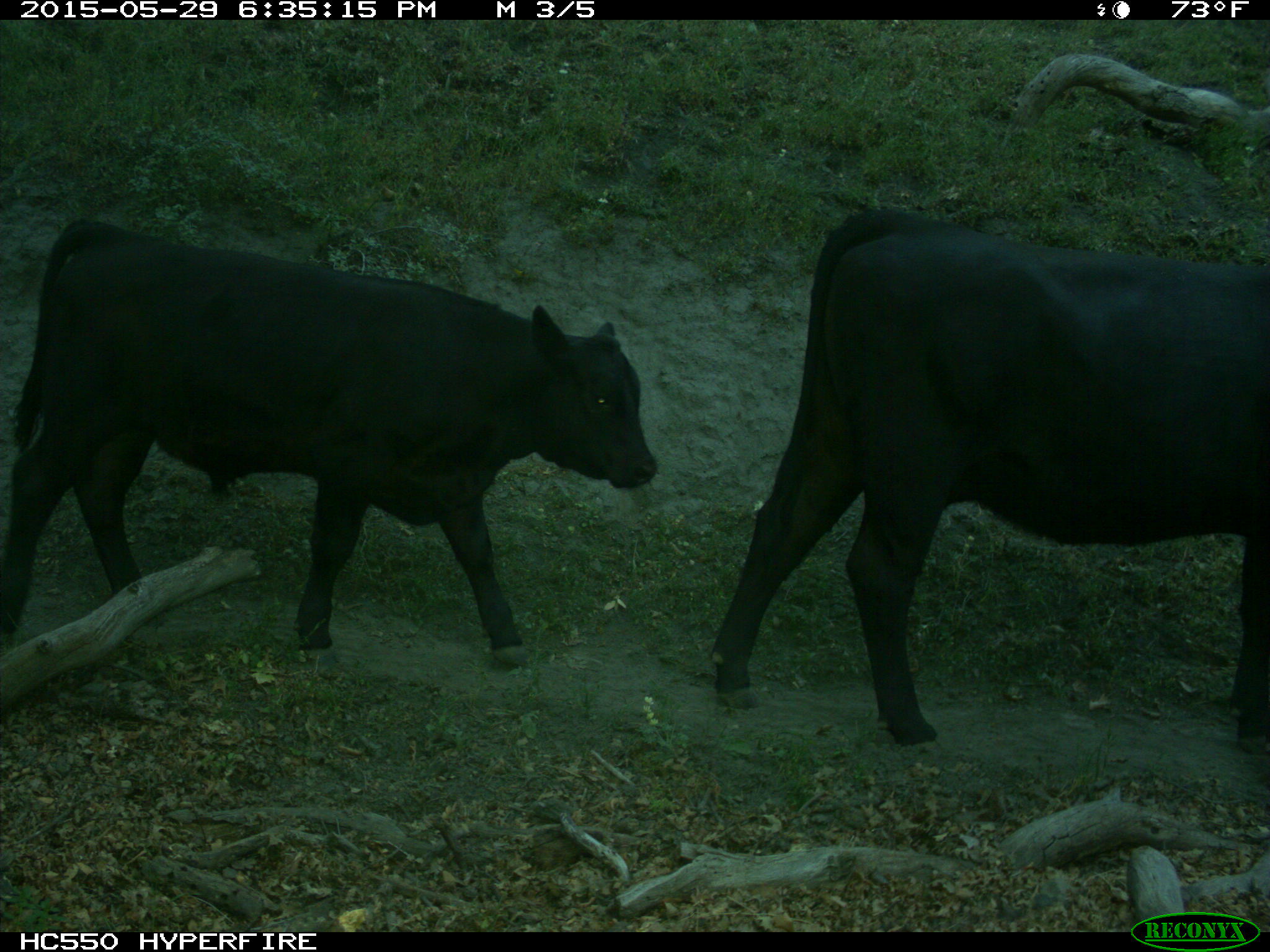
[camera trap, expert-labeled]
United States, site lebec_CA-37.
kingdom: Animalia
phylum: Chordata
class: Mammalia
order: Artiodactyla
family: Bovidae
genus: Bos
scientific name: Bos taurus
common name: domestic cow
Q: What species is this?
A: Bos taurus (domestic cow).